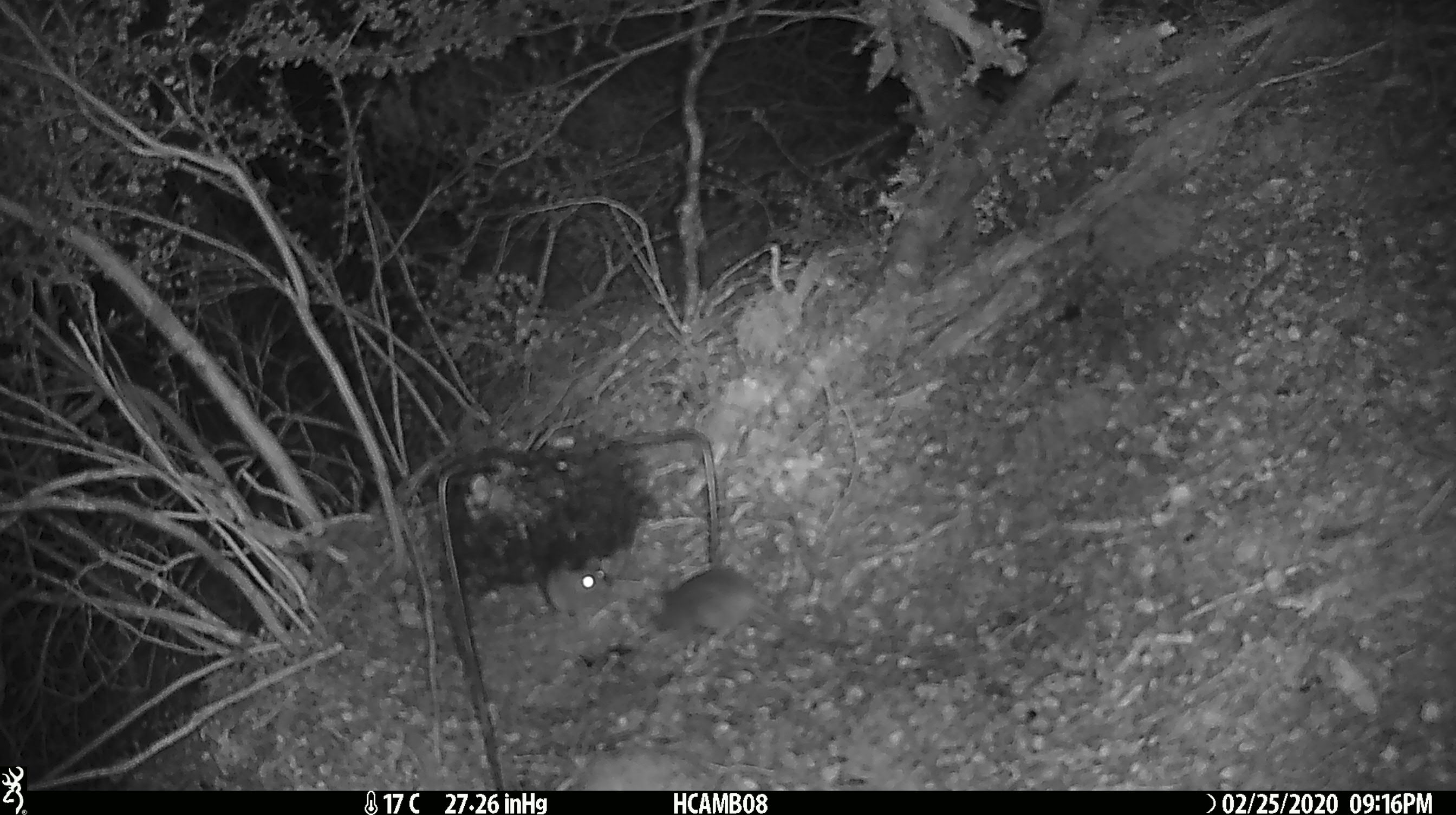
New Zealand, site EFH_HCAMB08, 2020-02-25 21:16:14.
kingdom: Animalia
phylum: Chordata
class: Mammalia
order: Rodentia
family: Muridae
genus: Mus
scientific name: Mus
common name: mouse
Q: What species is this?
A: Mouse (Mus).